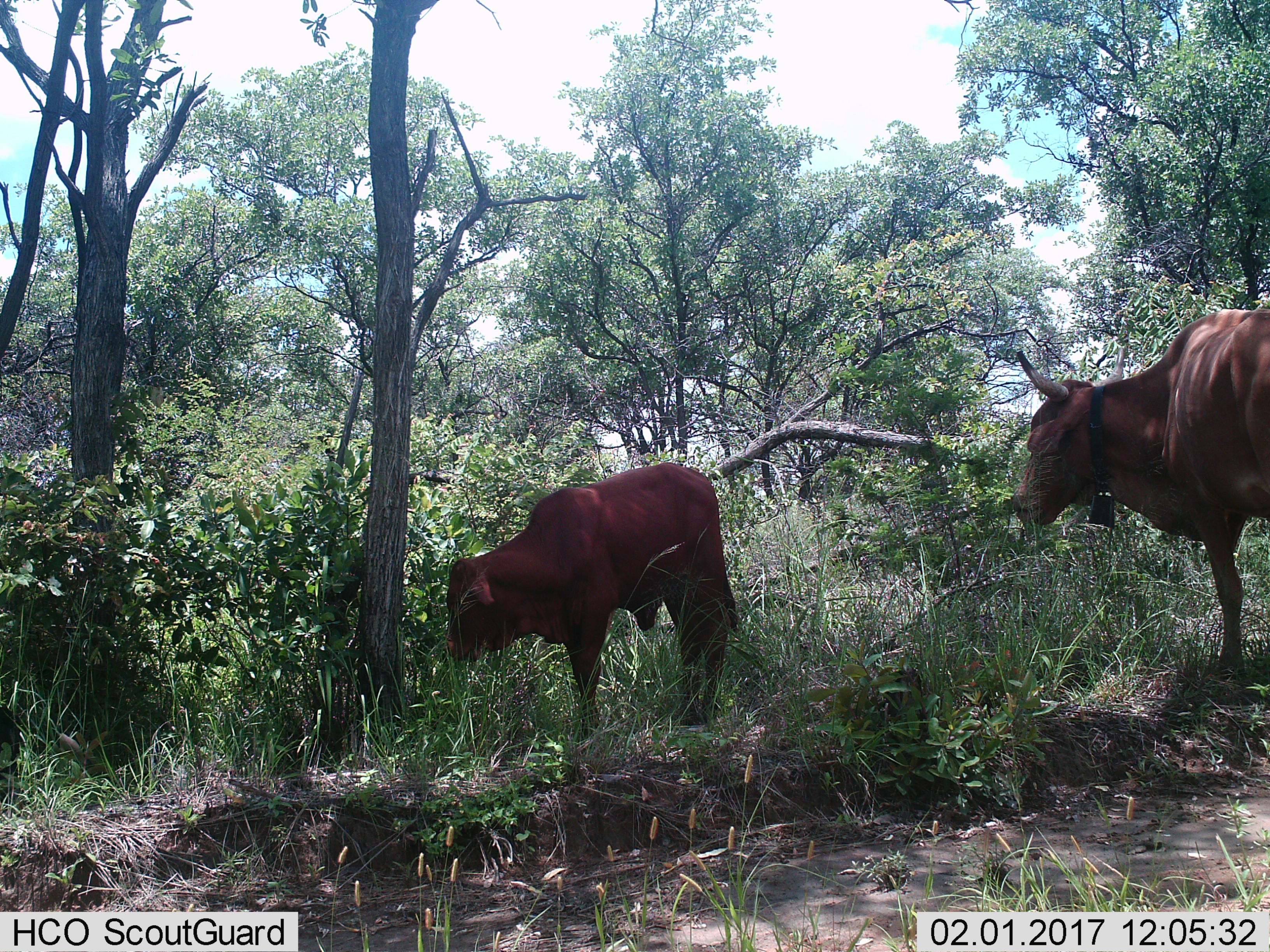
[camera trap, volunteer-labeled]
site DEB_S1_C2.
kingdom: Animalia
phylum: Chordata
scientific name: Vertebrata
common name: domestic animal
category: domesticanimal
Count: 2.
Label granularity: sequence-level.